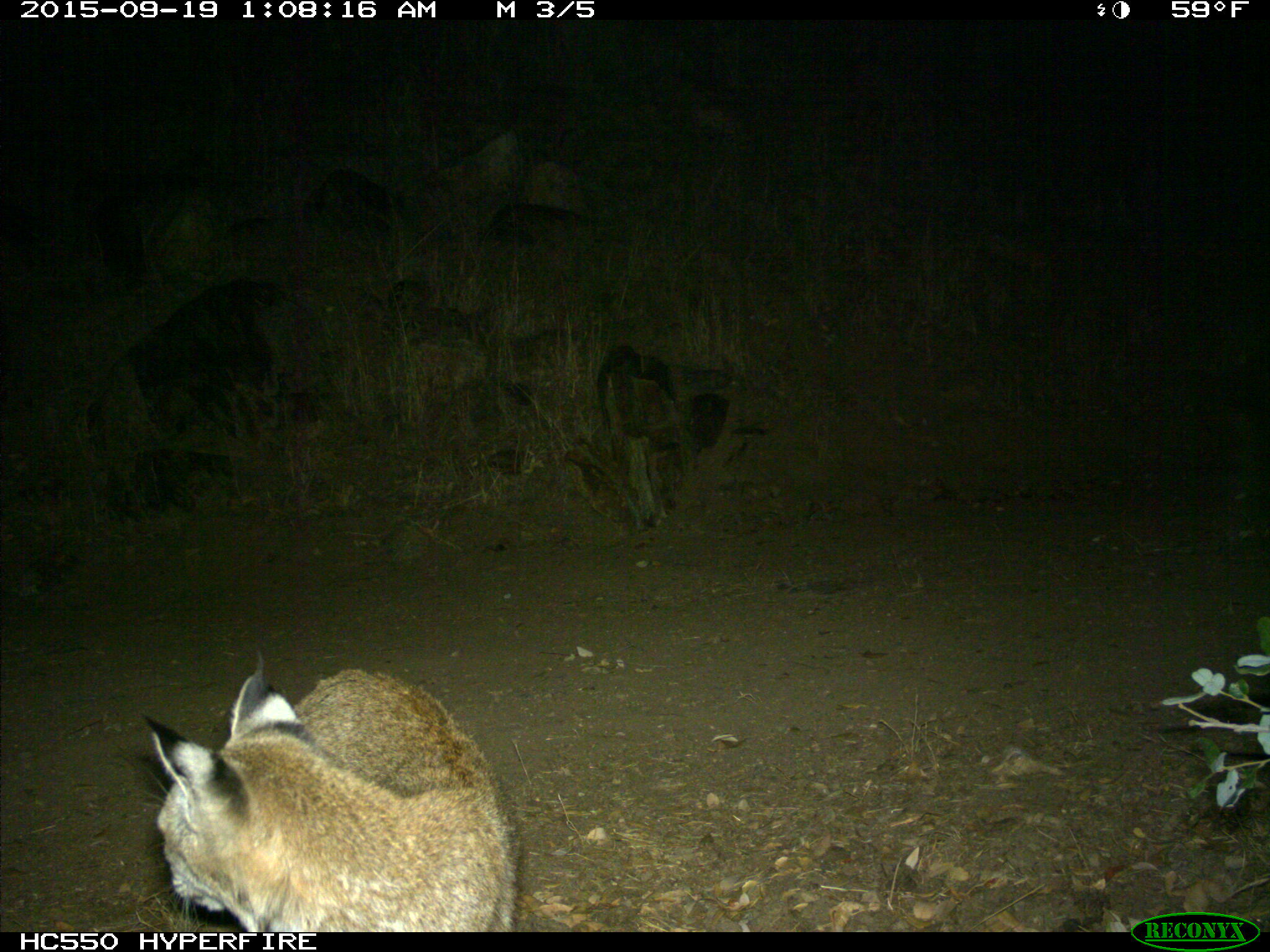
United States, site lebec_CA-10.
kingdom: Animalia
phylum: Chordata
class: Mammalia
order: Carnivora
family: Felidae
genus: Lynx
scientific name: Lynx rufus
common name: bobcat